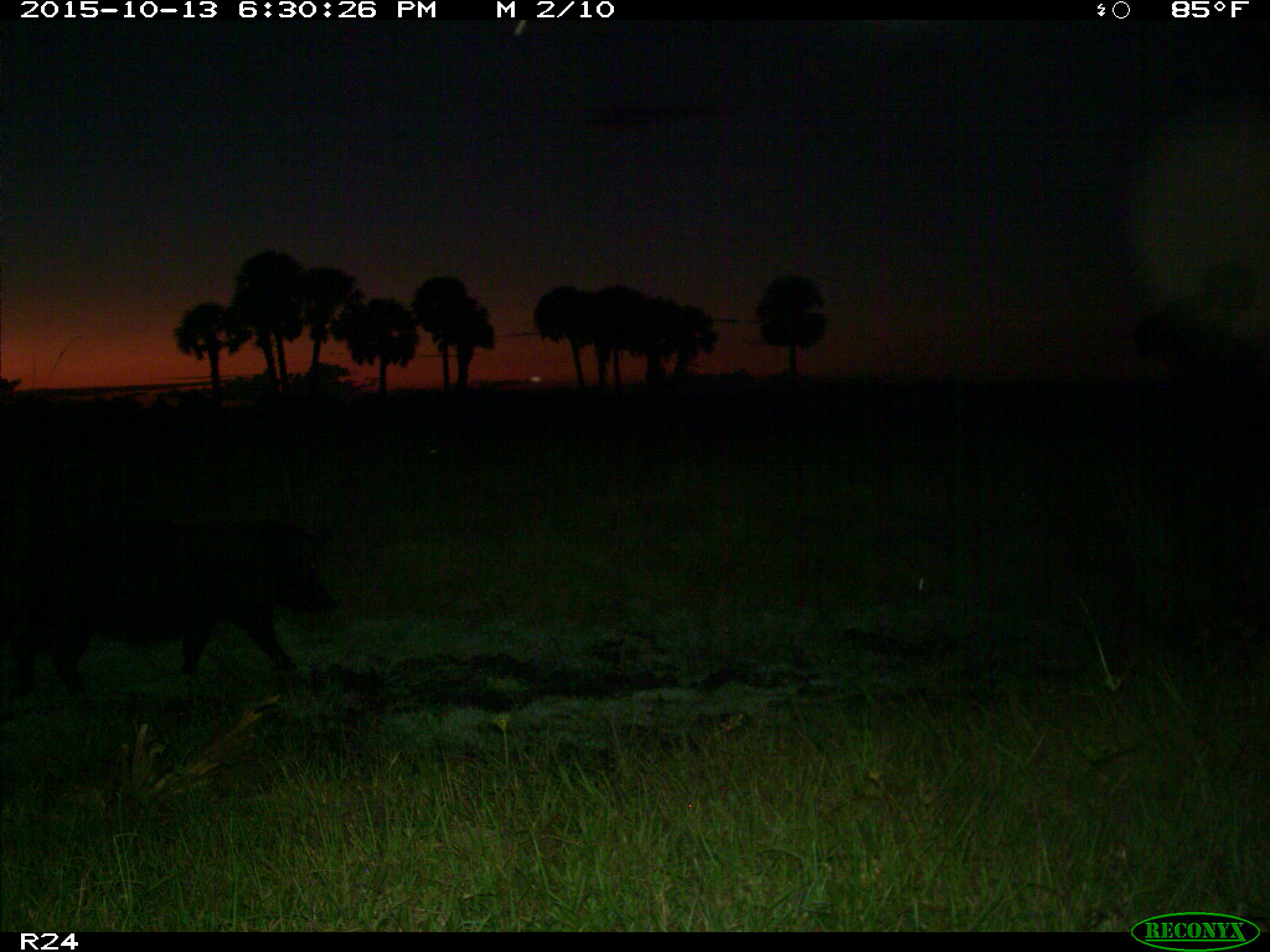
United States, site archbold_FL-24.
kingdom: Animalia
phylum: Chordata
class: Mammalia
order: Artiodactyla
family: Suidae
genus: Sus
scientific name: Sus scrofa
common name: wild boar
Sus scrofa (wild boar).